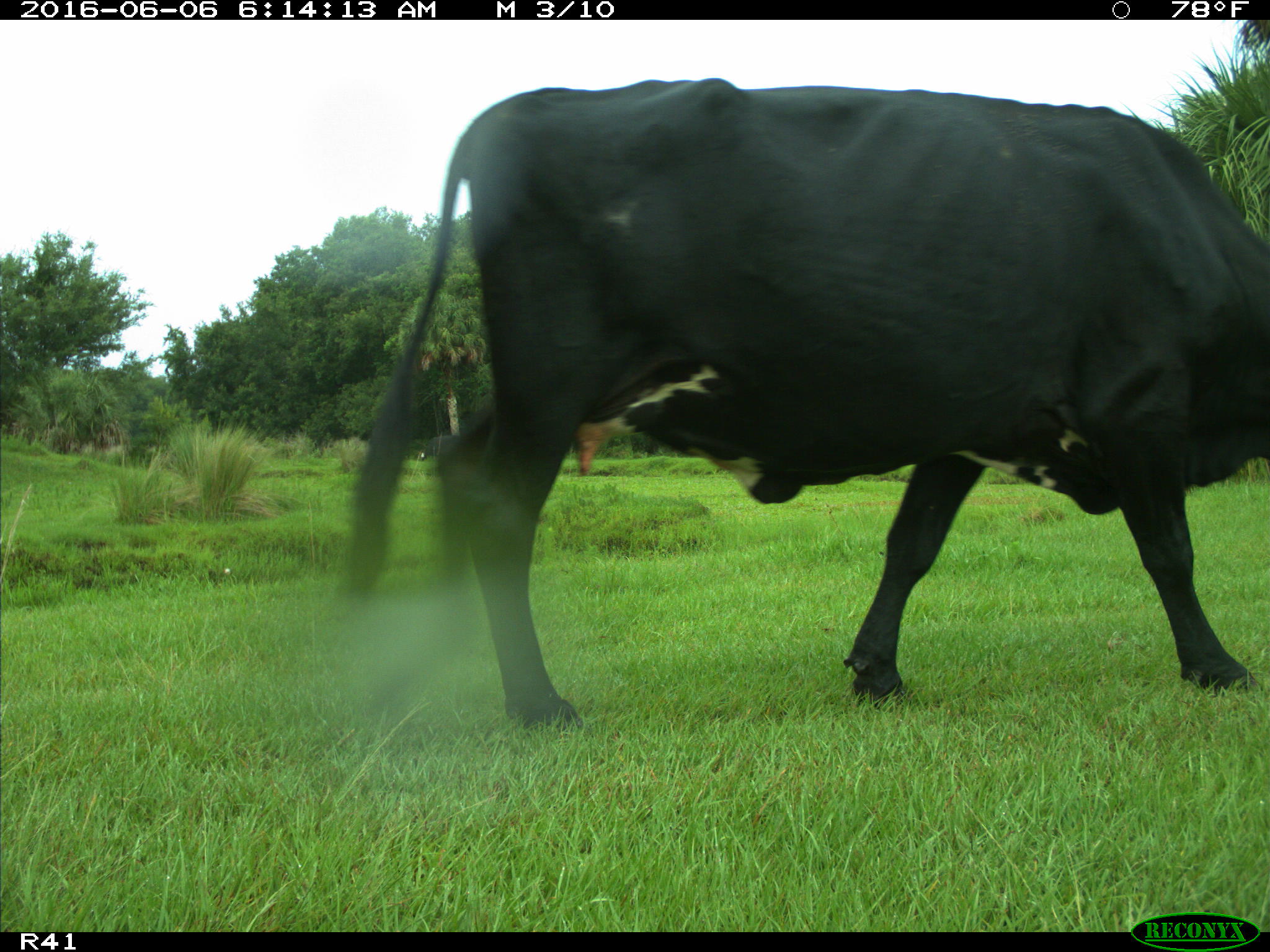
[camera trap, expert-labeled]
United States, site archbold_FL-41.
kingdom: Animalia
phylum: Chordata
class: Mammalia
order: Artiodactyla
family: Bovidae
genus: Bos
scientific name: Bos taurus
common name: domestic cow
Bos taurus (domestic cow).